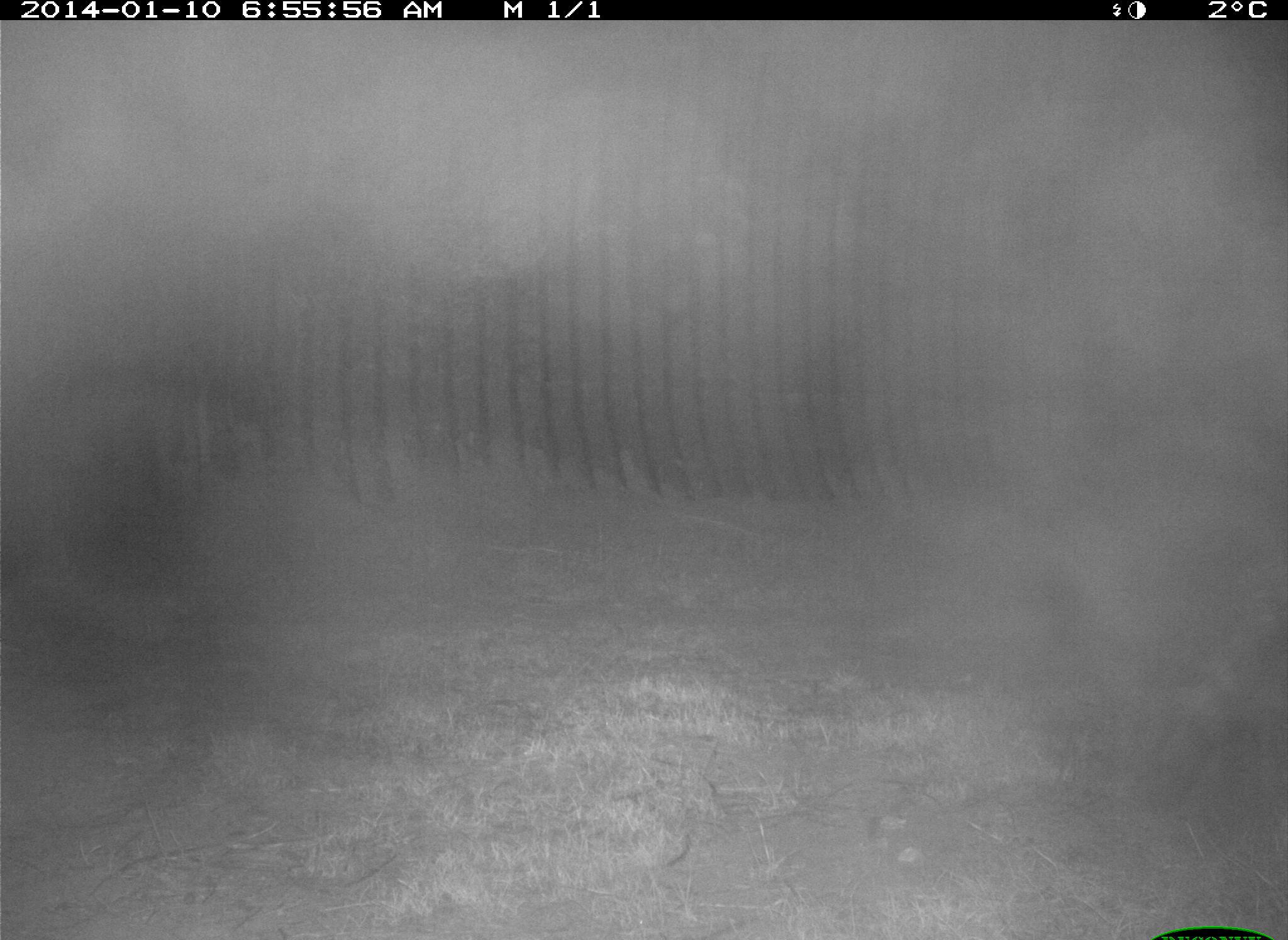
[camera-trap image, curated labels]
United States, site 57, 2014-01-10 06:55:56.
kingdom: Animalia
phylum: Chordata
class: Mammalia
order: Carnivora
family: Procyonidae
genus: Procyon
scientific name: Procyon lotor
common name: raccoon